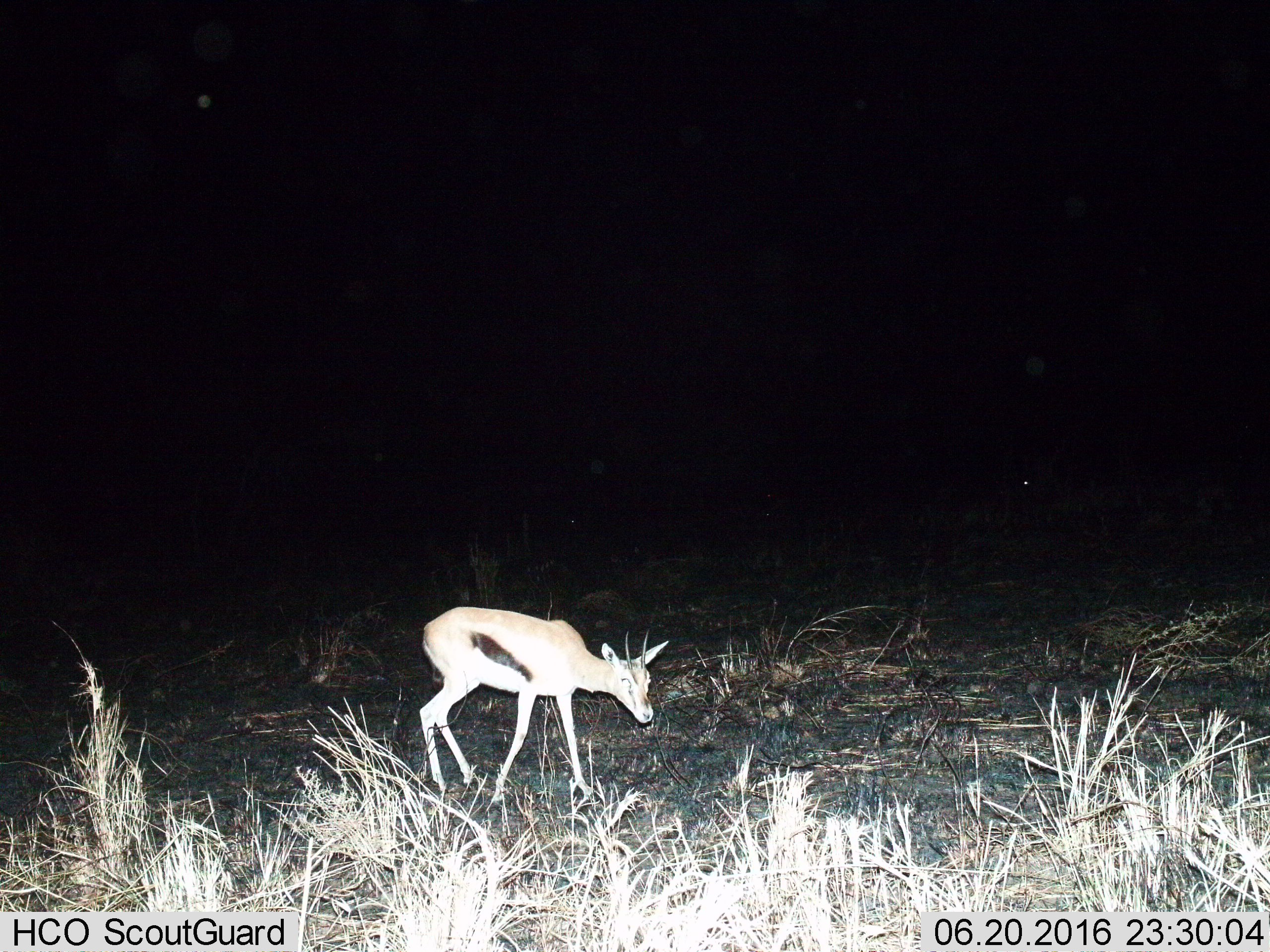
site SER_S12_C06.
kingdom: Animalia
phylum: Chordata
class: Mammalia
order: Artiodactyla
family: Bovidae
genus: Eudorcas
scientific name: Eudorcas thomsonii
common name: thomson's gazelle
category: gazellethomsons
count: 1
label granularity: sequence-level